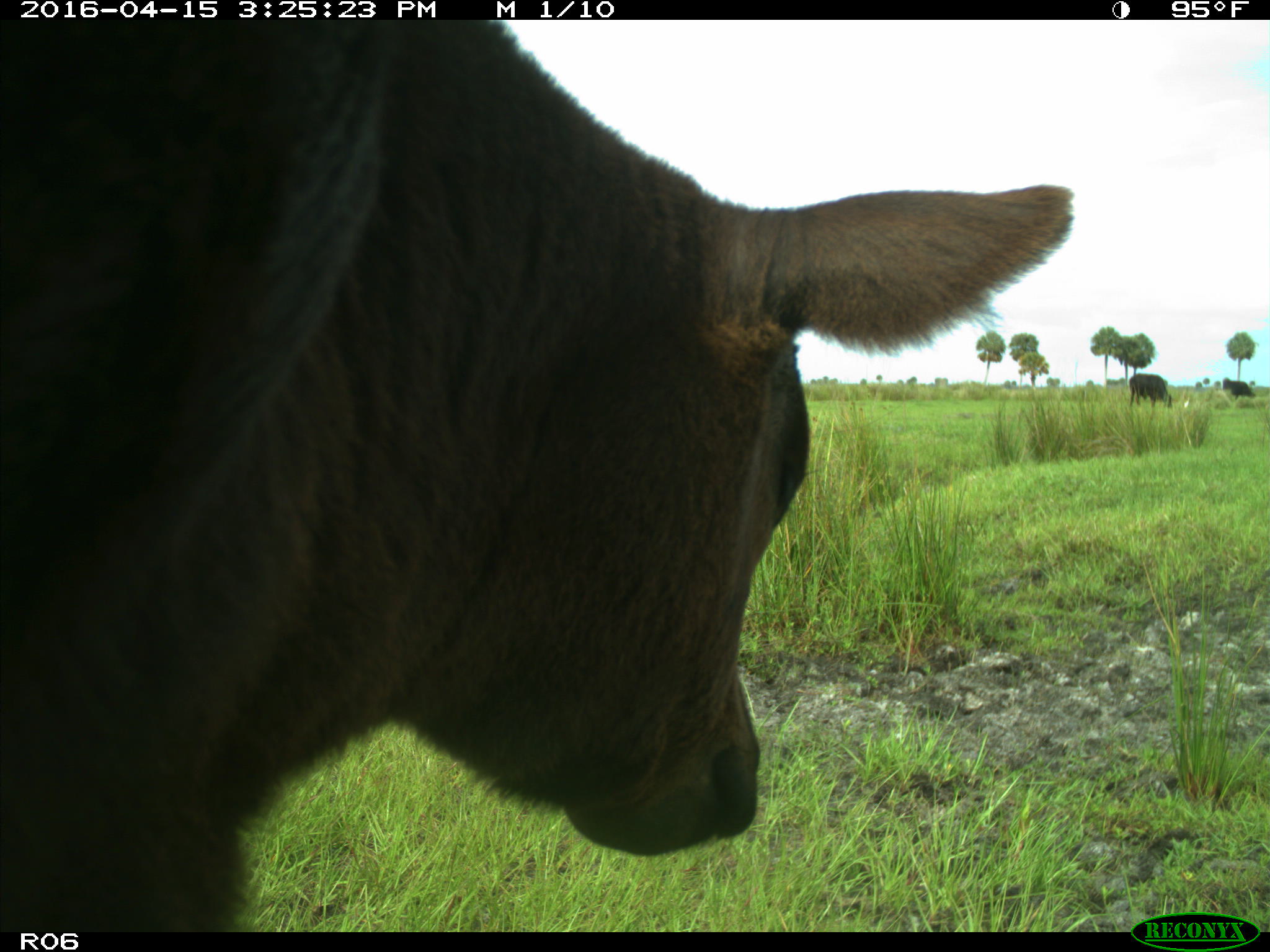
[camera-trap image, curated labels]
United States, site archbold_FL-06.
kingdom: Animalia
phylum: Chordata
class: Mammalia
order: Artiodactyla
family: Bovidae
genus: Bos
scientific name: Bos taurus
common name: domestic cow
Bos taurus (domestic cow).